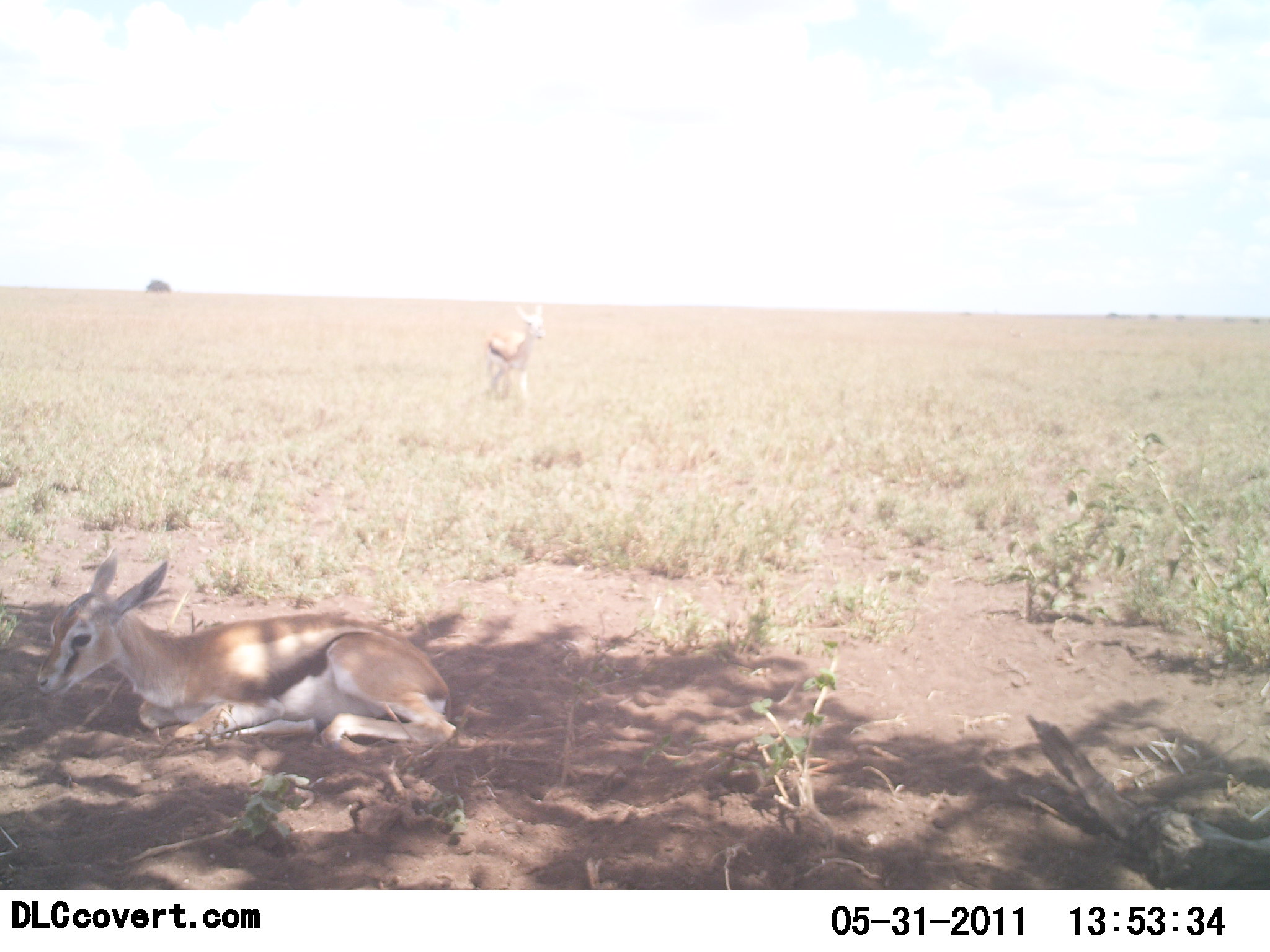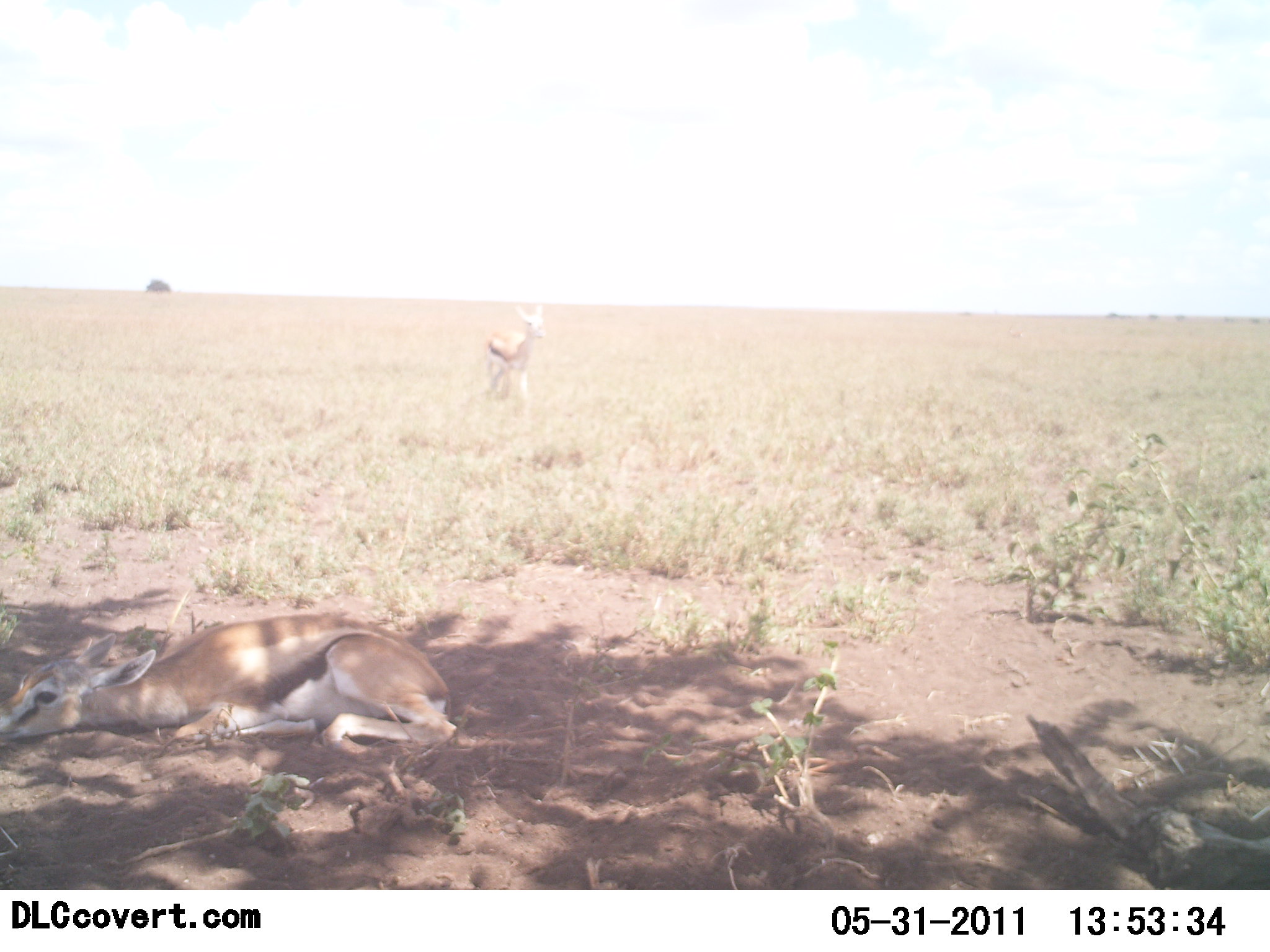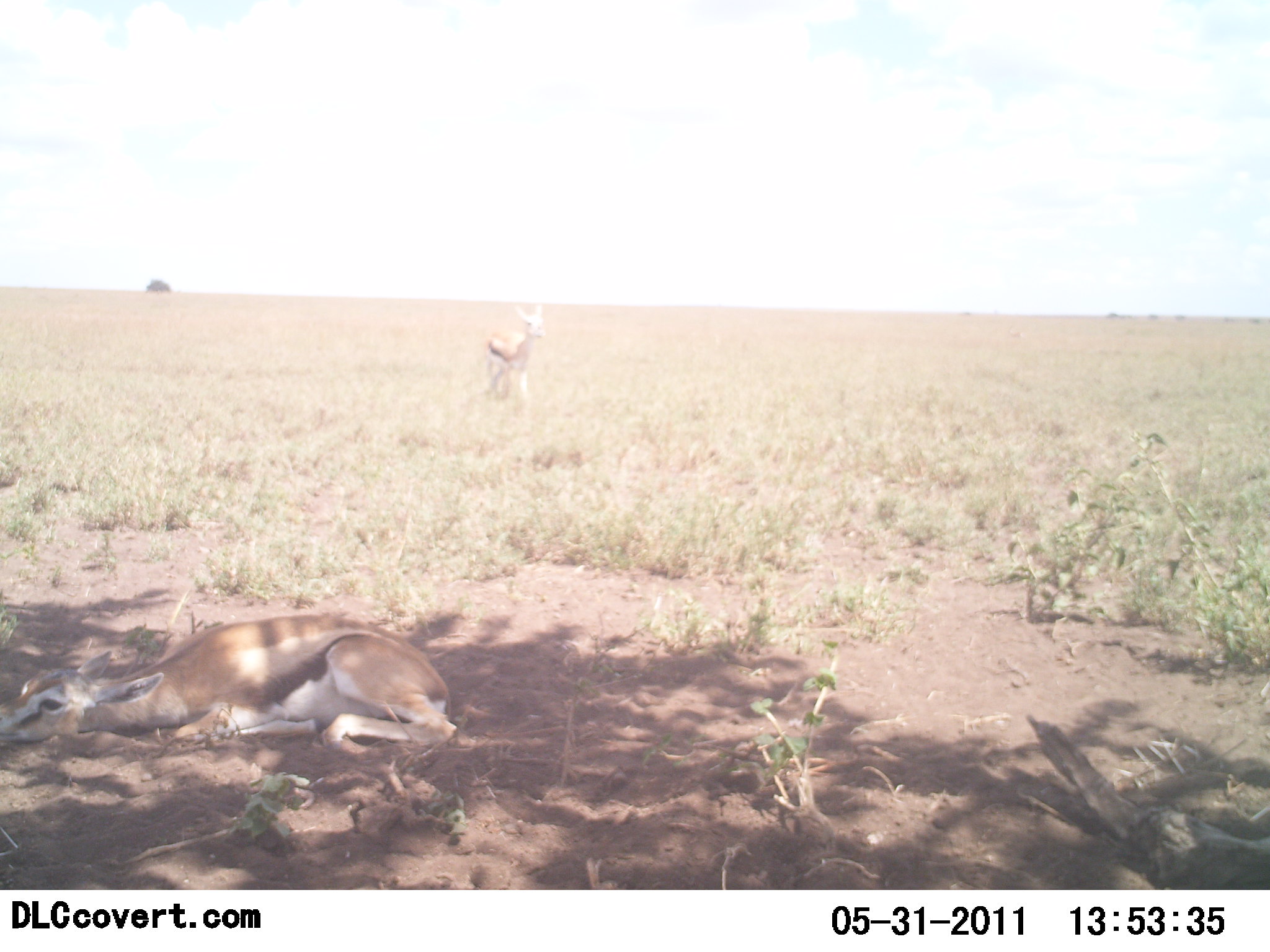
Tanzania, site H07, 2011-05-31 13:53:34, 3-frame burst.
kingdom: Animalia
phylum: Chordata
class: Mammalia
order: Artiodactyla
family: Bovidae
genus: Eudorcas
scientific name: Eudorcas thomsonii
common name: thomson's gazelle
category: gazellethomsons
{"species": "gazellethomsons (thomson's gazelle) (Eudorcas thomsonii)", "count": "2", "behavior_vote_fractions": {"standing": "50%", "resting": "100%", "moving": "8%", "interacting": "0%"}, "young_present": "17%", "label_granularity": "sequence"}